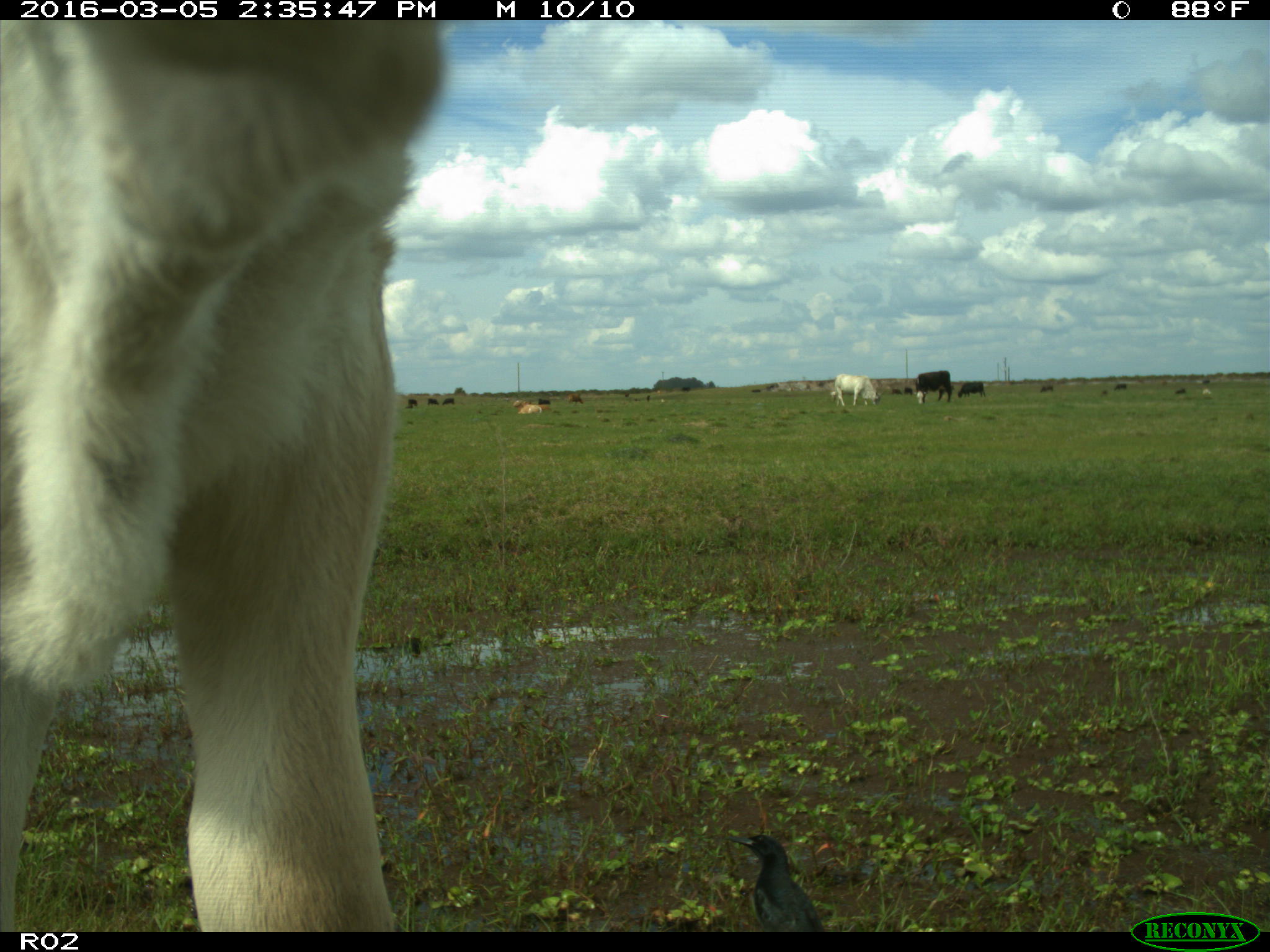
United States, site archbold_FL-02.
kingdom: Animalia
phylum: Chordata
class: Mammalia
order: Artiodactyla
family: Bovidae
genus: Bos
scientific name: Bos taurus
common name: domestic cow